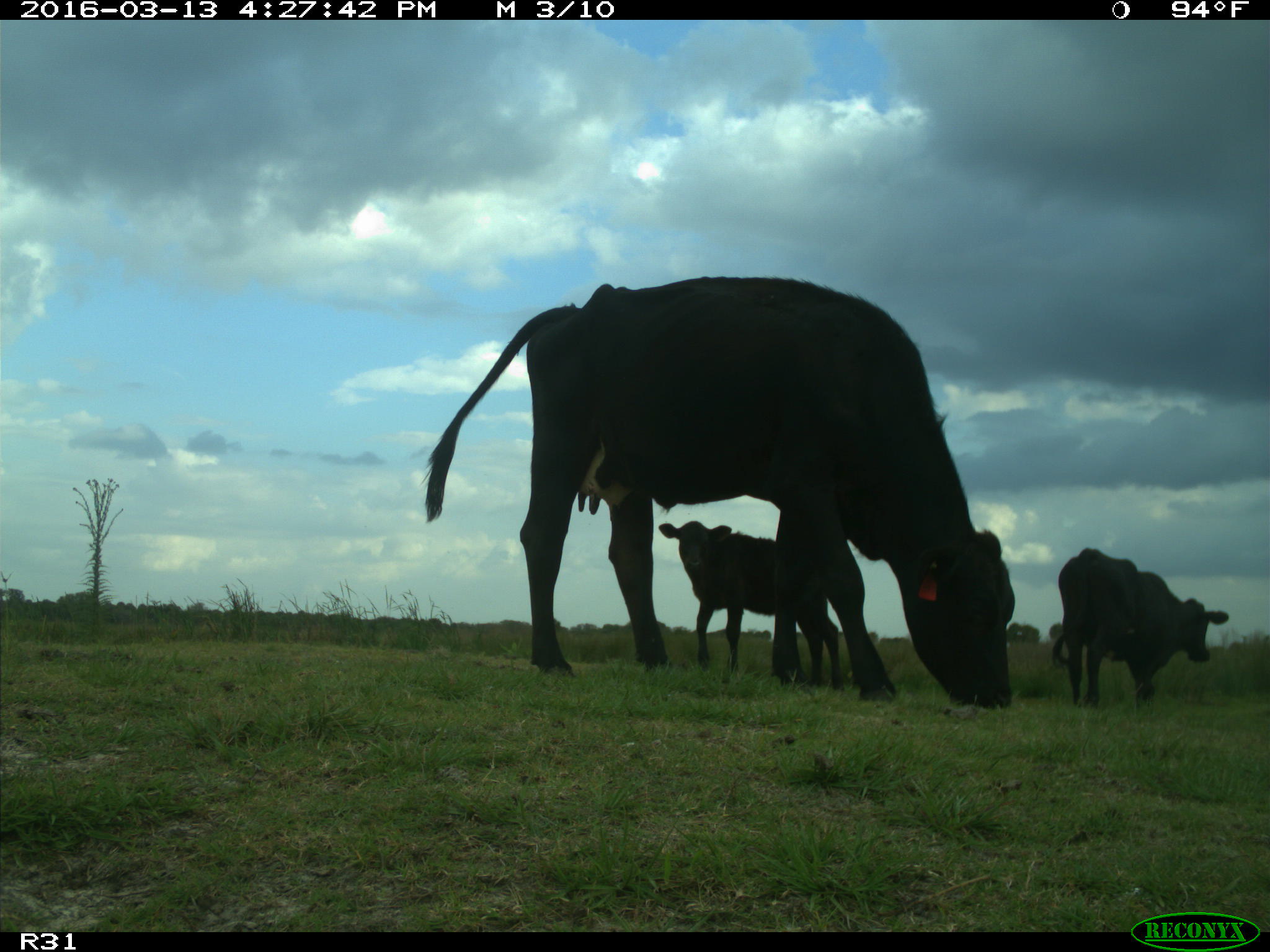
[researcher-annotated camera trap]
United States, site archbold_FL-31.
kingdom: Animalia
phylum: Chordata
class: Mammalia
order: Artiodactyla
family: Bovidae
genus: Bos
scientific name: Bos taurus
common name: domestic cow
Bos taurus (domestic cow).